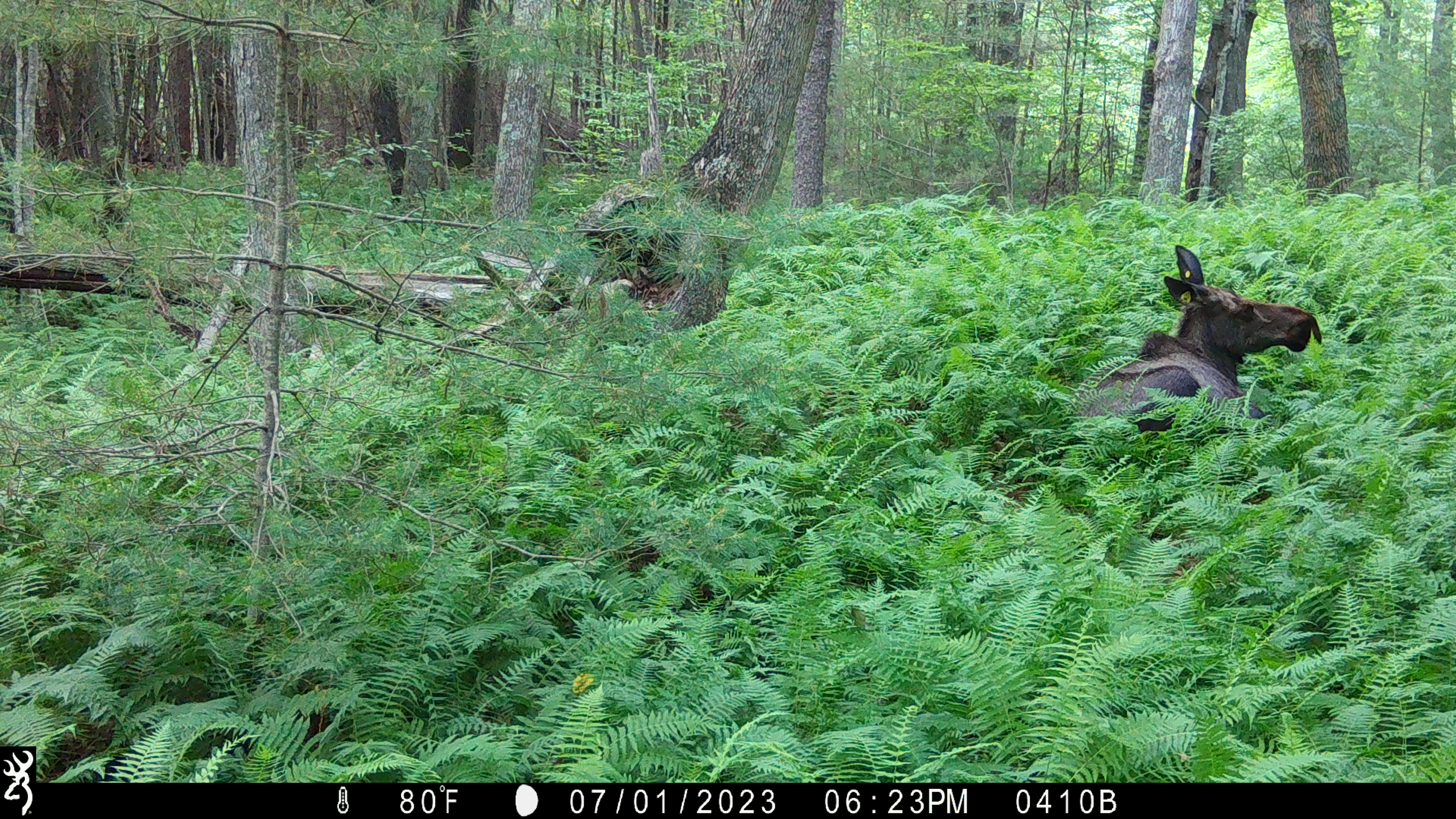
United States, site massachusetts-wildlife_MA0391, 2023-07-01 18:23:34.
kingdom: Animalia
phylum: Chordata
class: Mammalia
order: Artiodactyla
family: Cervidae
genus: Alces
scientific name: Alces alces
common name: moose